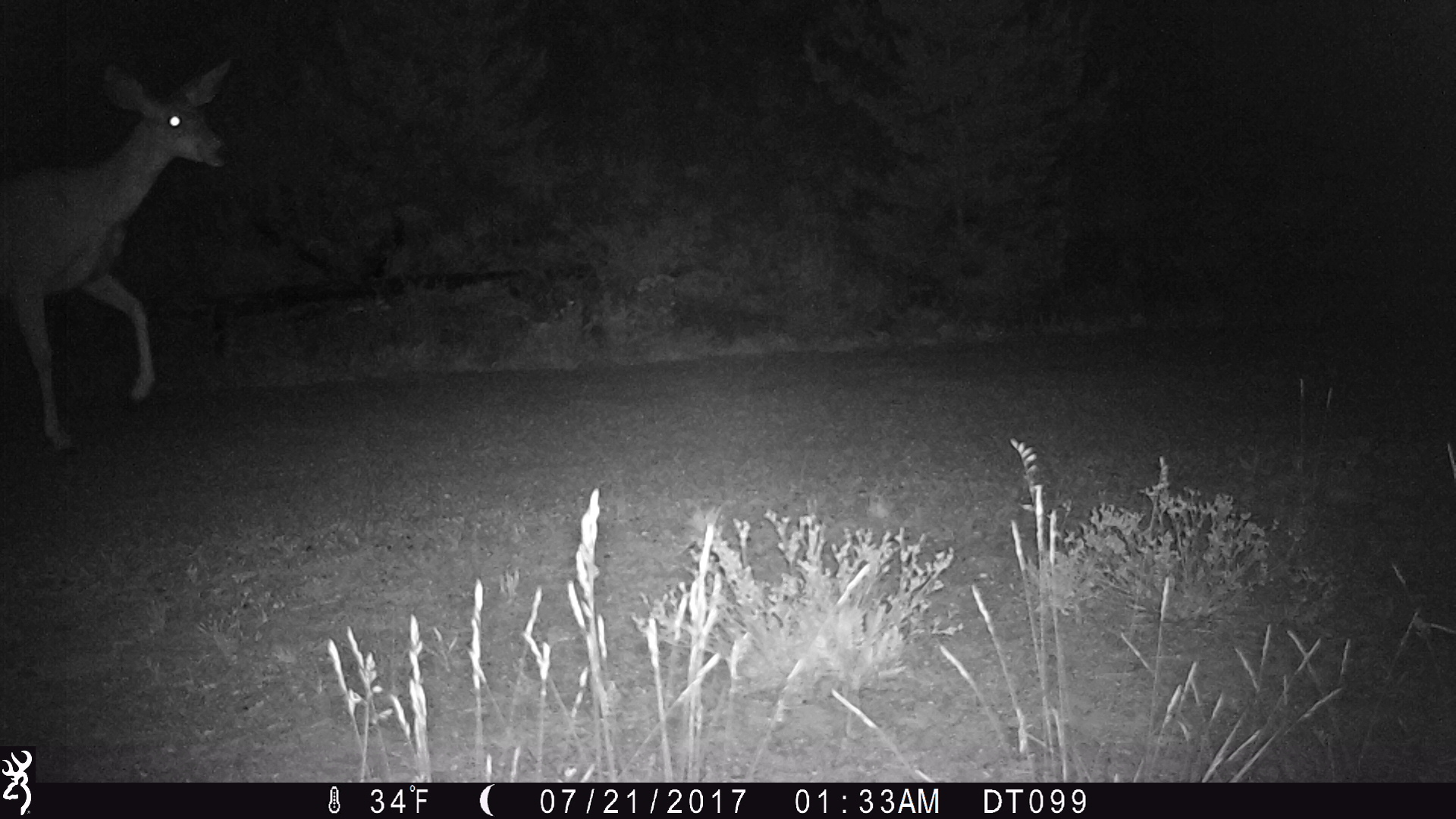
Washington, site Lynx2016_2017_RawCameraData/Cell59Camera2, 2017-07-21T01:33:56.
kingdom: Animalia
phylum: Chordata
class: Mammalia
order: Artiodactyla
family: Cervidae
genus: Odocoileus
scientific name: Odocoileus hemionus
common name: mule deer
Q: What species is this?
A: Odocoileus hemionus (mule deer).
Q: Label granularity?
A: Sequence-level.